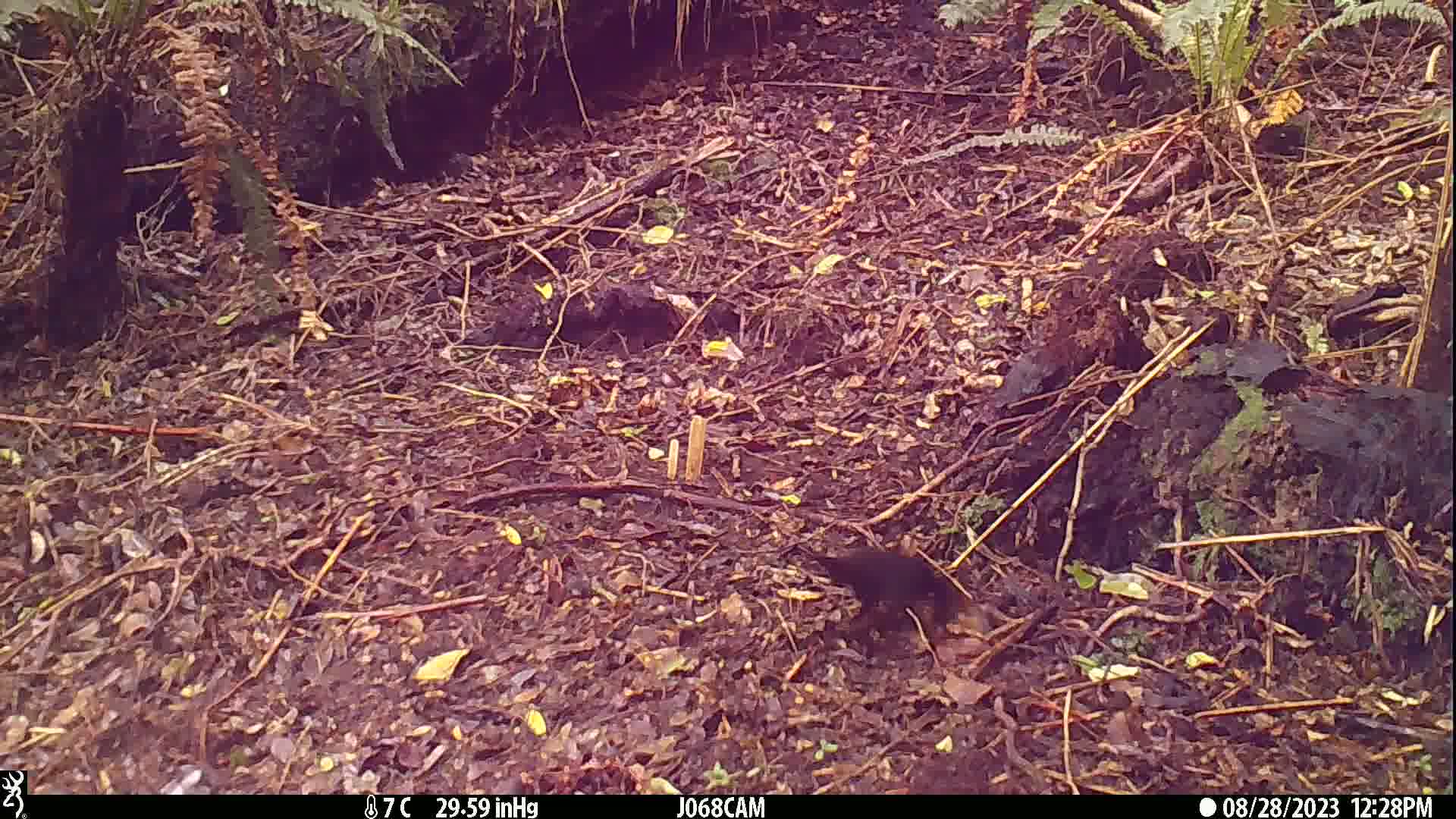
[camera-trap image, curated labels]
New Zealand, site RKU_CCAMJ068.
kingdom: Animalia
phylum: Chordata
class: Aves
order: Passeriformes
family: Turdidae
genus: Turdus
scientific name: Turdus merula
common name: eurasian blackbird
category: blackbird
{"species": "blackbird (eurasian blackbird) (Turdus merula)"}